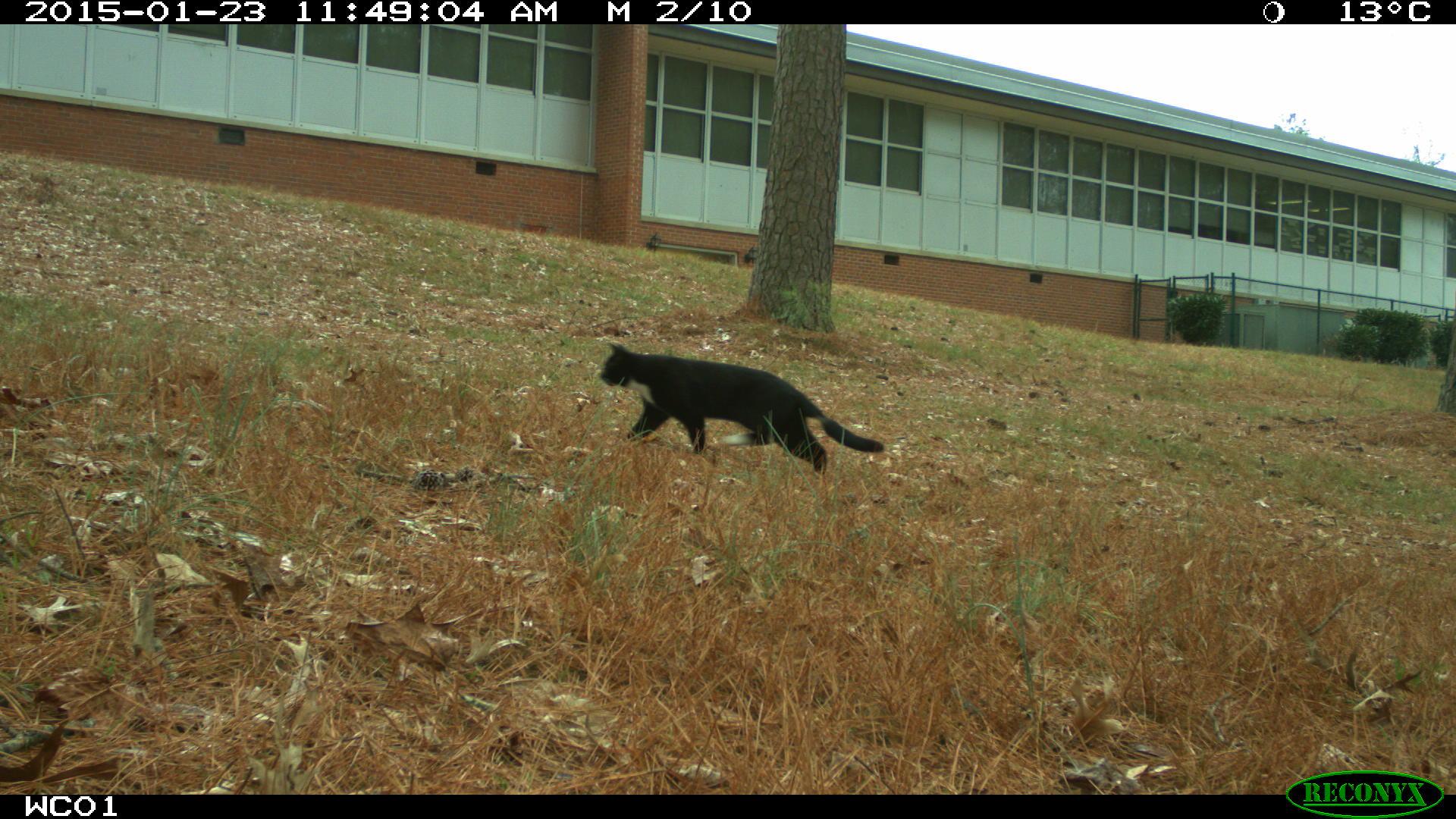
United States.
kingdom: Animalia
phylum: Chordata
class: Mammalia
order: Carnivora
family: Felidae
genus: Felis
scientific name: Felis catus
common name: domestic cat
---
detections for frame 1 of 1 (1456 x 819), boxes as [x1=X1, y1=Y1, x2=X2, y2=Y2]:
Domestic Cat: [x1=588, y1=332, x2=893, y2=477]